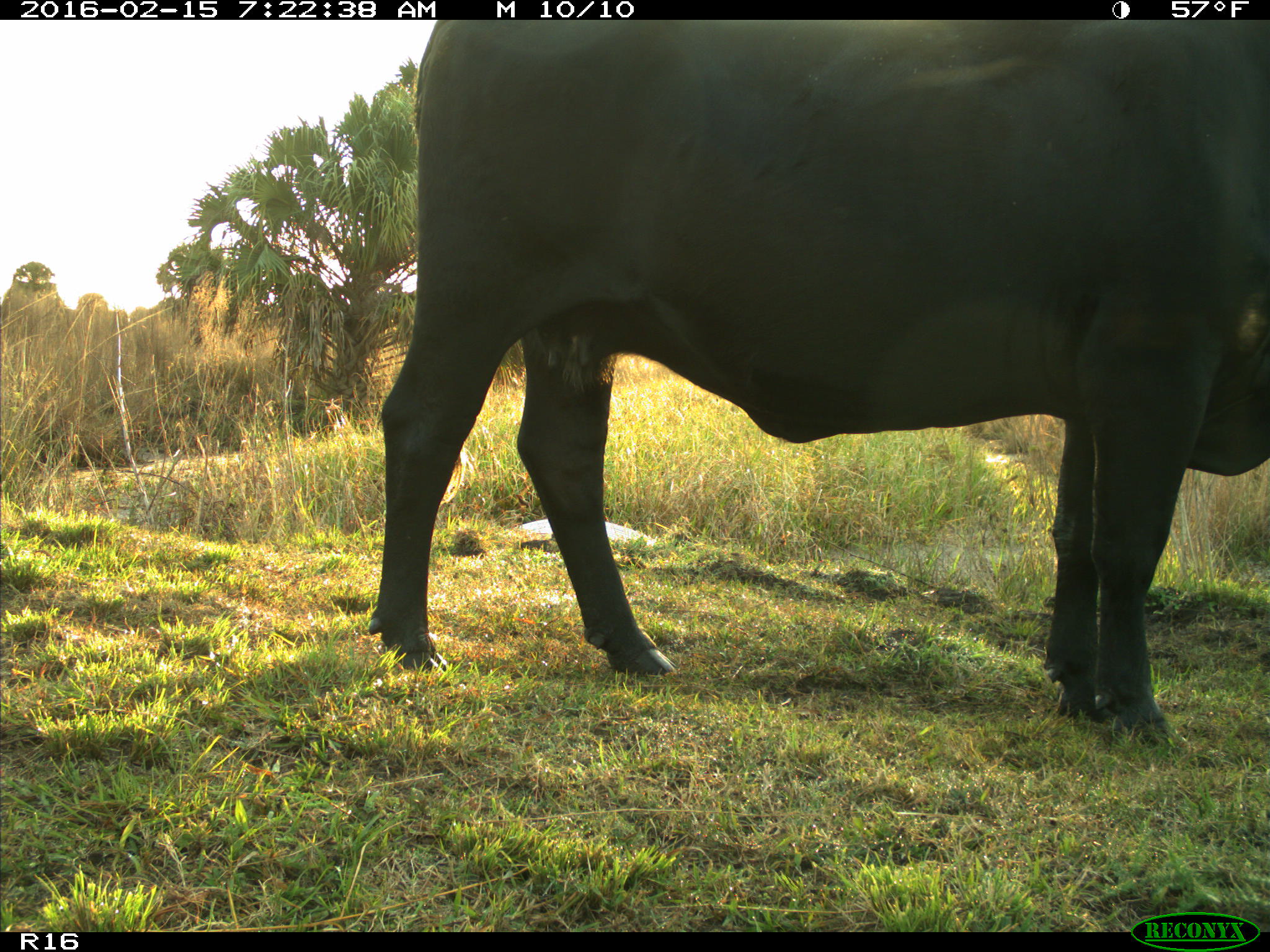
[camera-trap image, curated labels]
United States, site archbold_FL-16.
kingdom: Animalia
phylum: Chordata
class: Mammalia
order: Artiodactyla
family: Bovidae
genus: Bos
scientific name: Bos taurus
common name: domestic cow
Bos taurus (domestic cow).